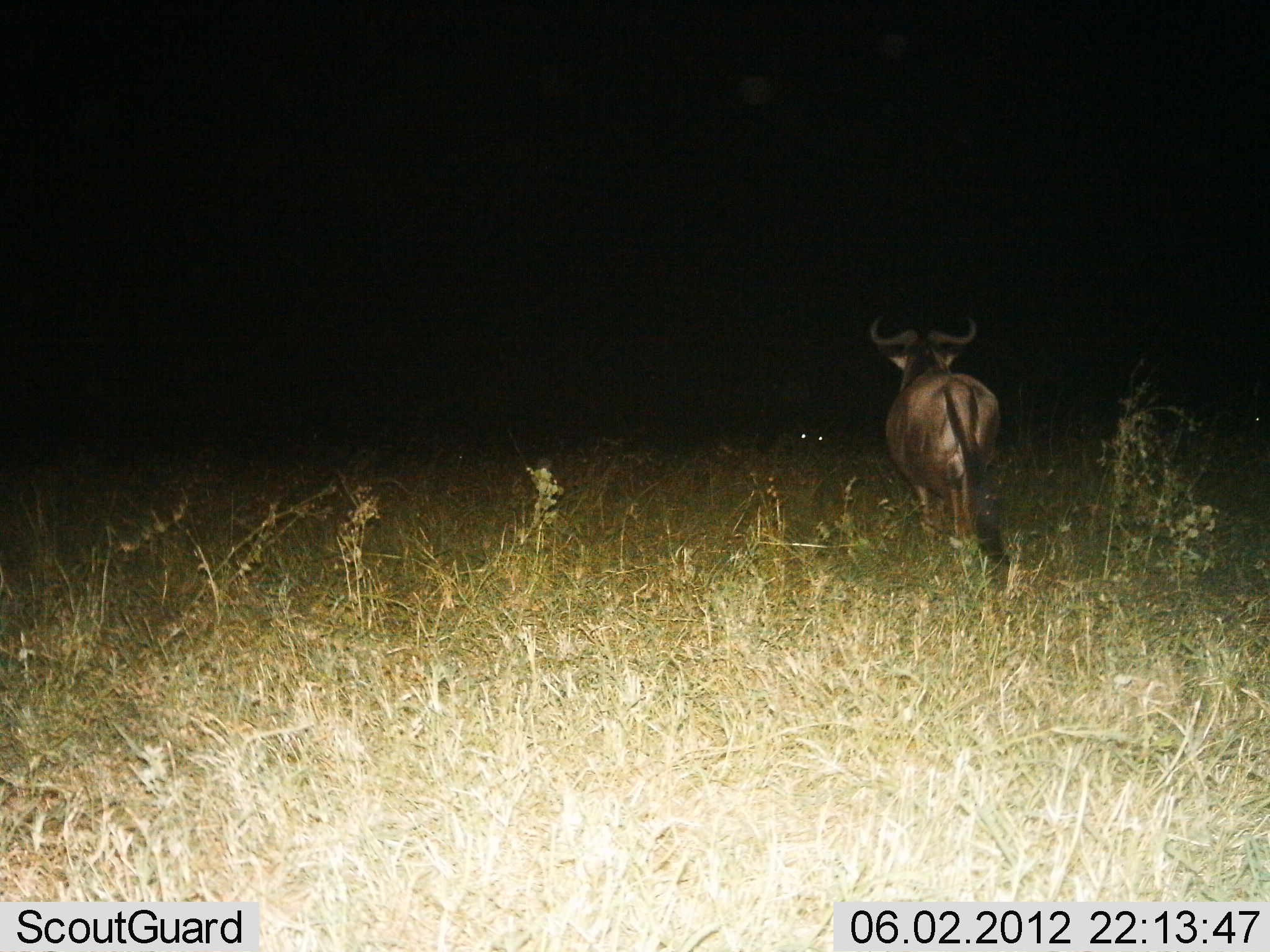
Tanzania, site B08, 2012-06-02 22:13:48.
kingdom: Animalia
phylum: Chordata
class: Mammalia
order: Artiodactyla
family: Bovidae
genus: Connochaetes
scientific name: Connochaetes taurinus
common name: blue wildebeest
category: wildebeest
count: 1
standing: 82%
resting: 9%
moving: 9%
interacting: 9%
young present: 0%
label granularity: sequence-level